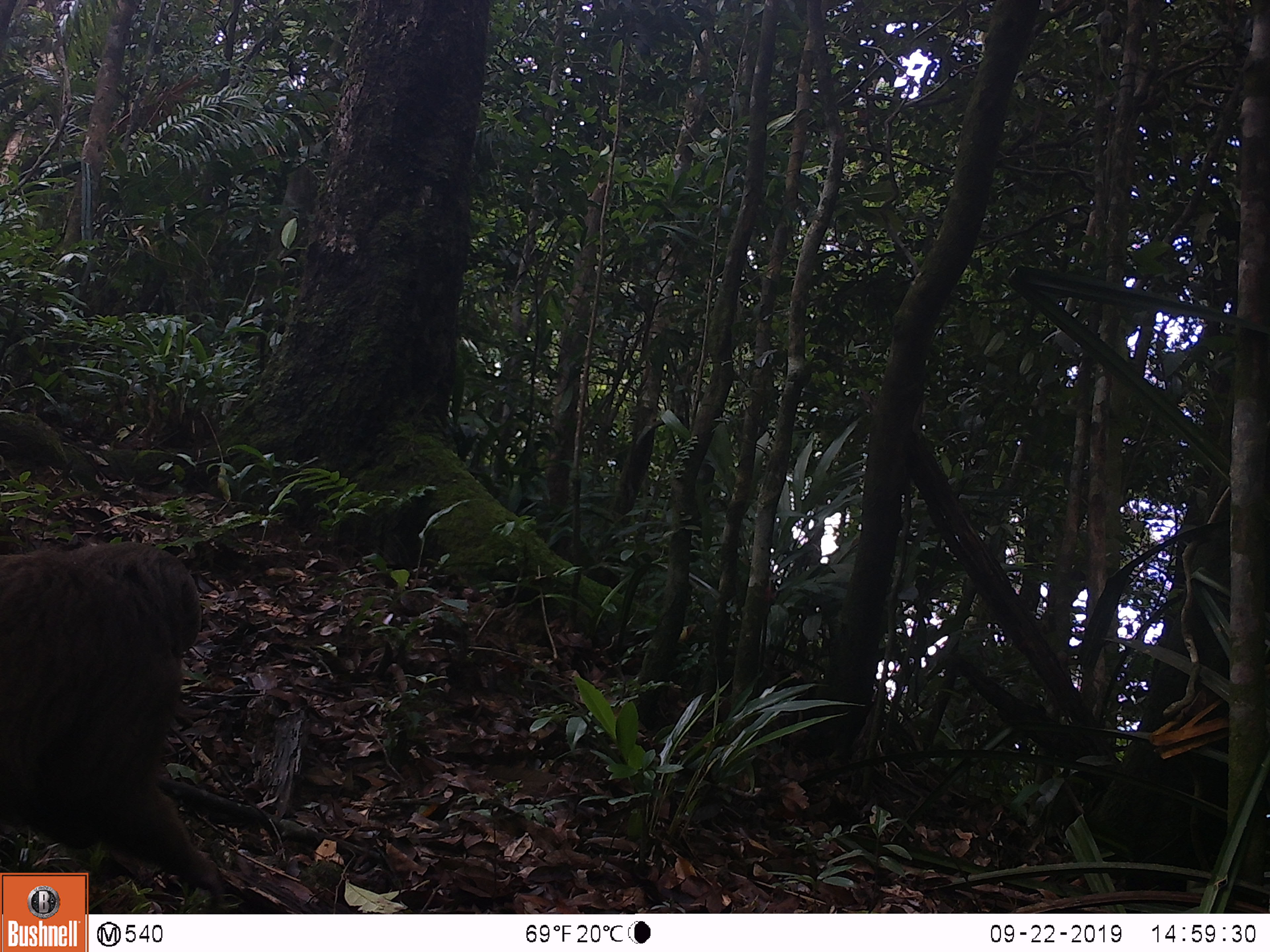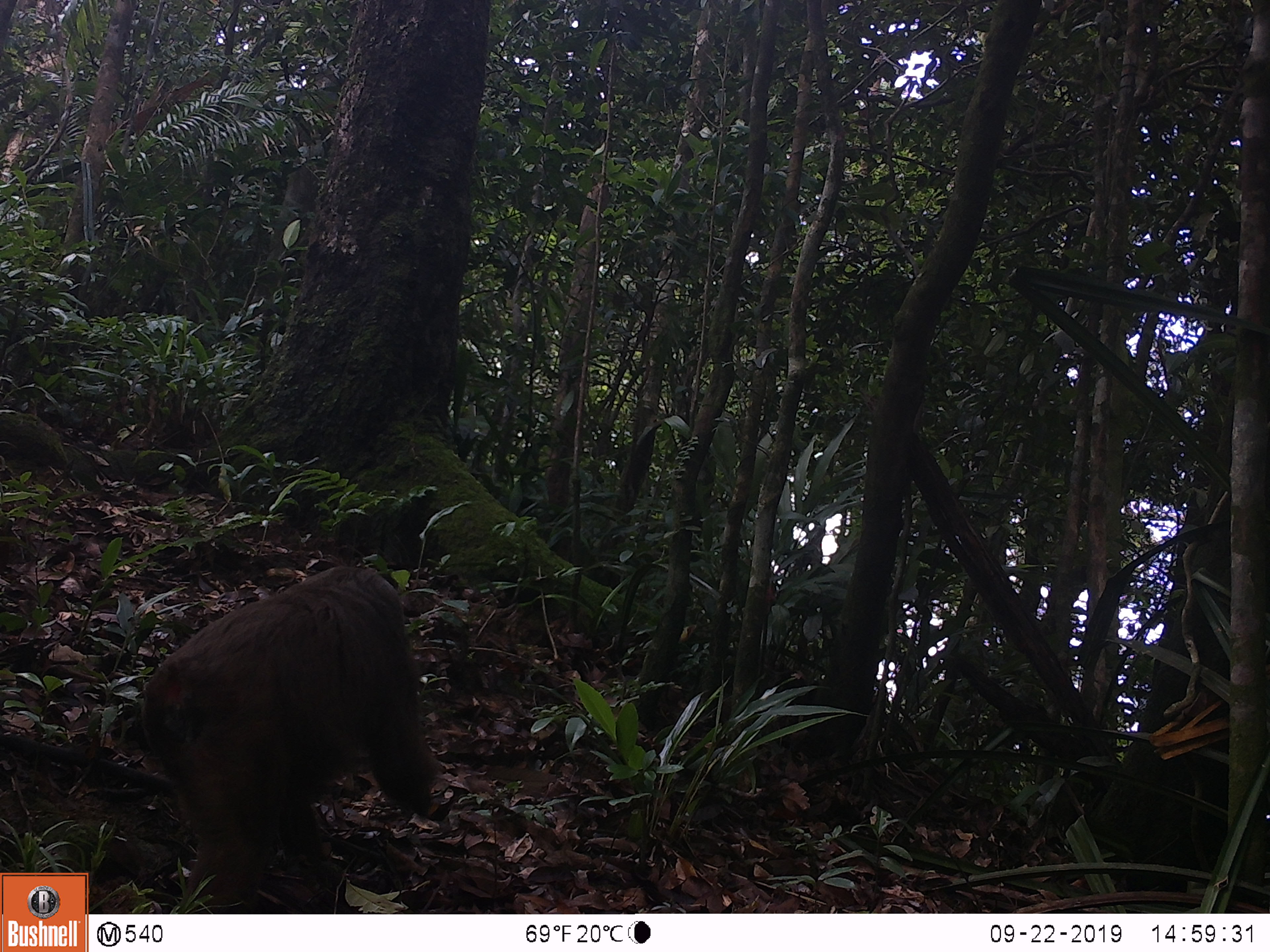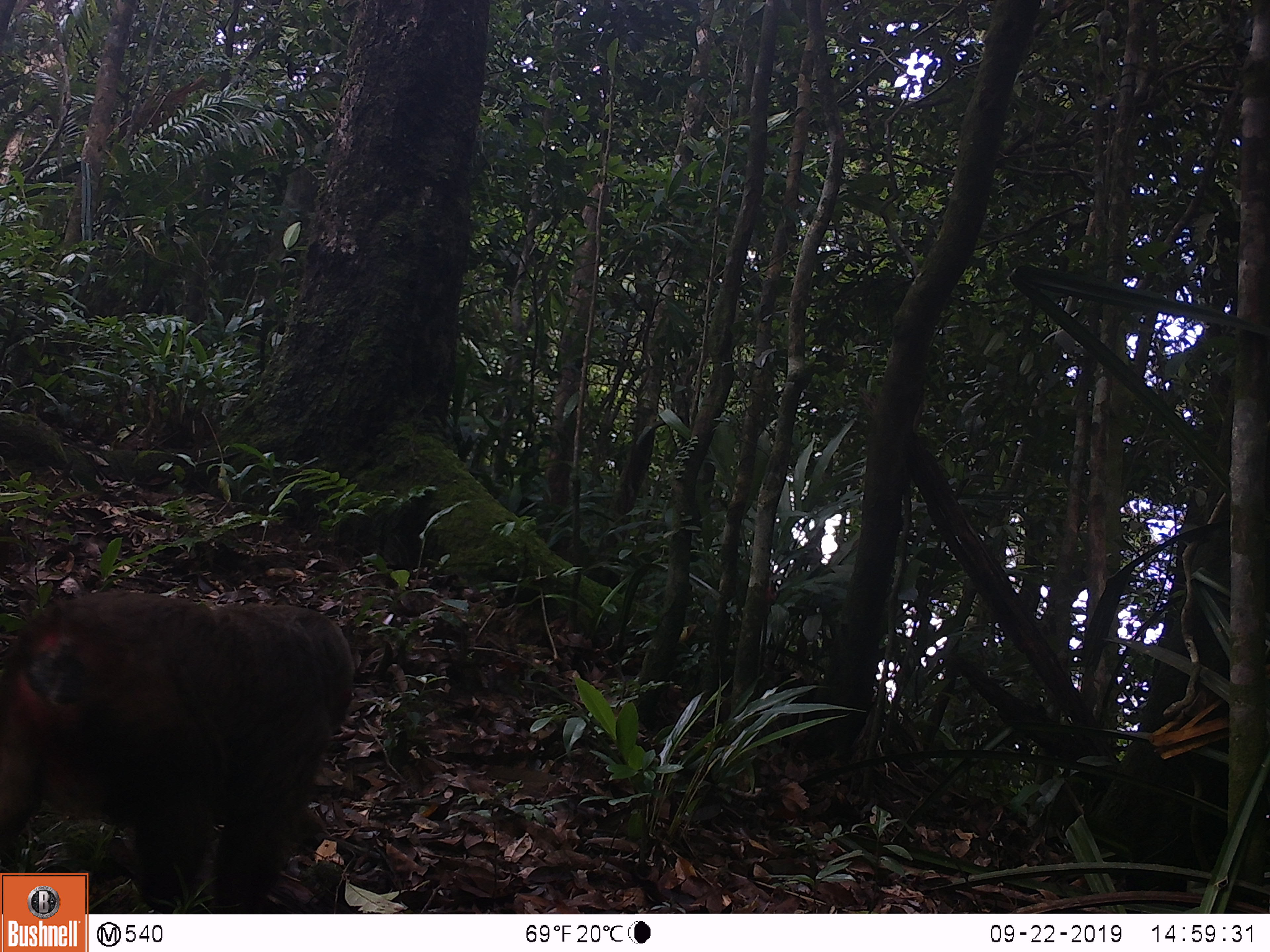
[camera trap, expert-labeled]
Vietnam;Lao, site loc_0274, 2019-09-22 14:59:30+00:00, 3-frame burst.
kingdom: Animalia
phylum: Chordata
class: Mammalia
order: Primates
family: Cercopithecidae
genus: Macaca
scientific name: Macaca arctoides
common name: stump-tailed macaque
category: stump tailed macaque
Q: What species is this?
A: Stump tailed macaque (stump-tailed macaque) (Macaca arctoides).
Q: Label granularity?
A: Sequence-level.